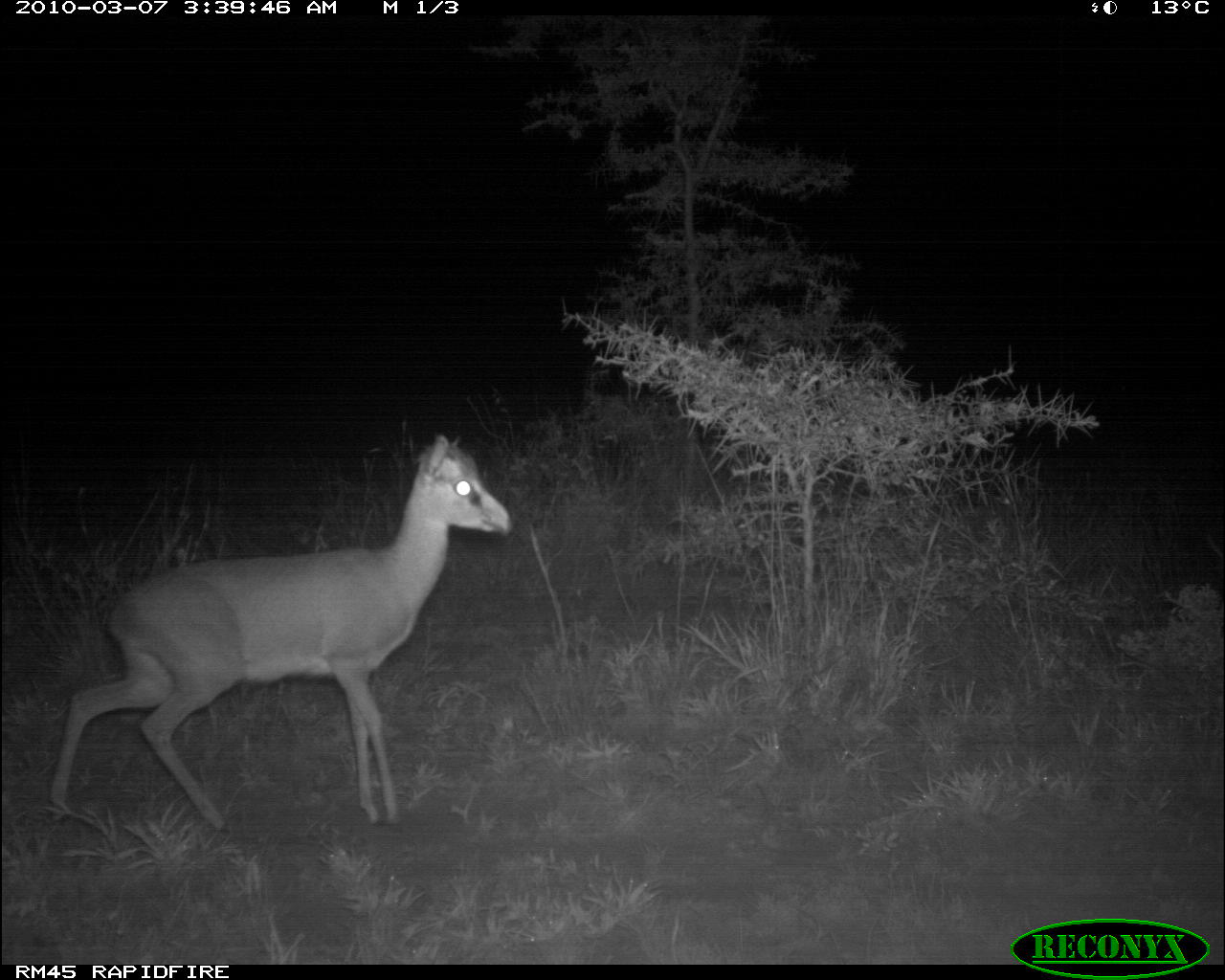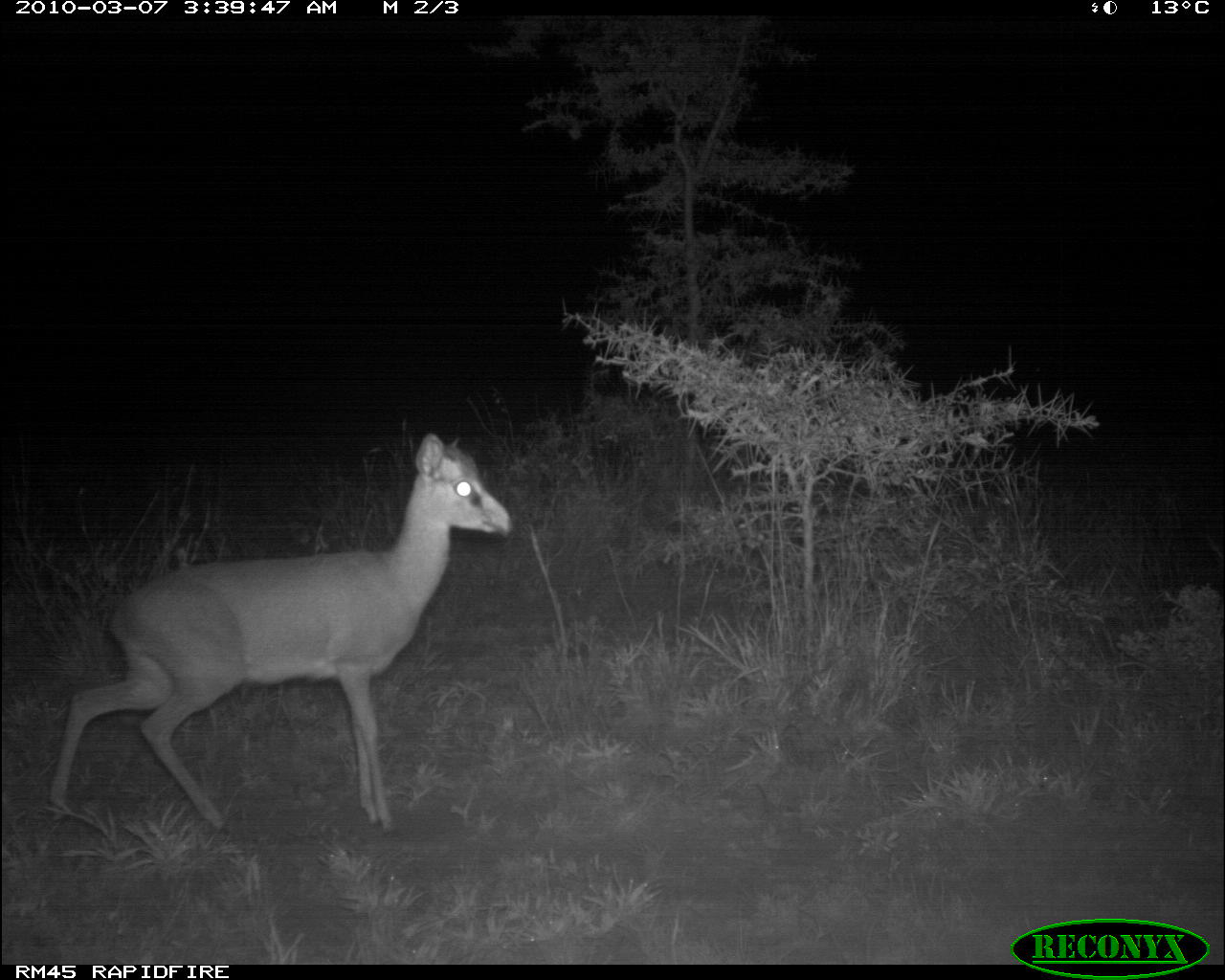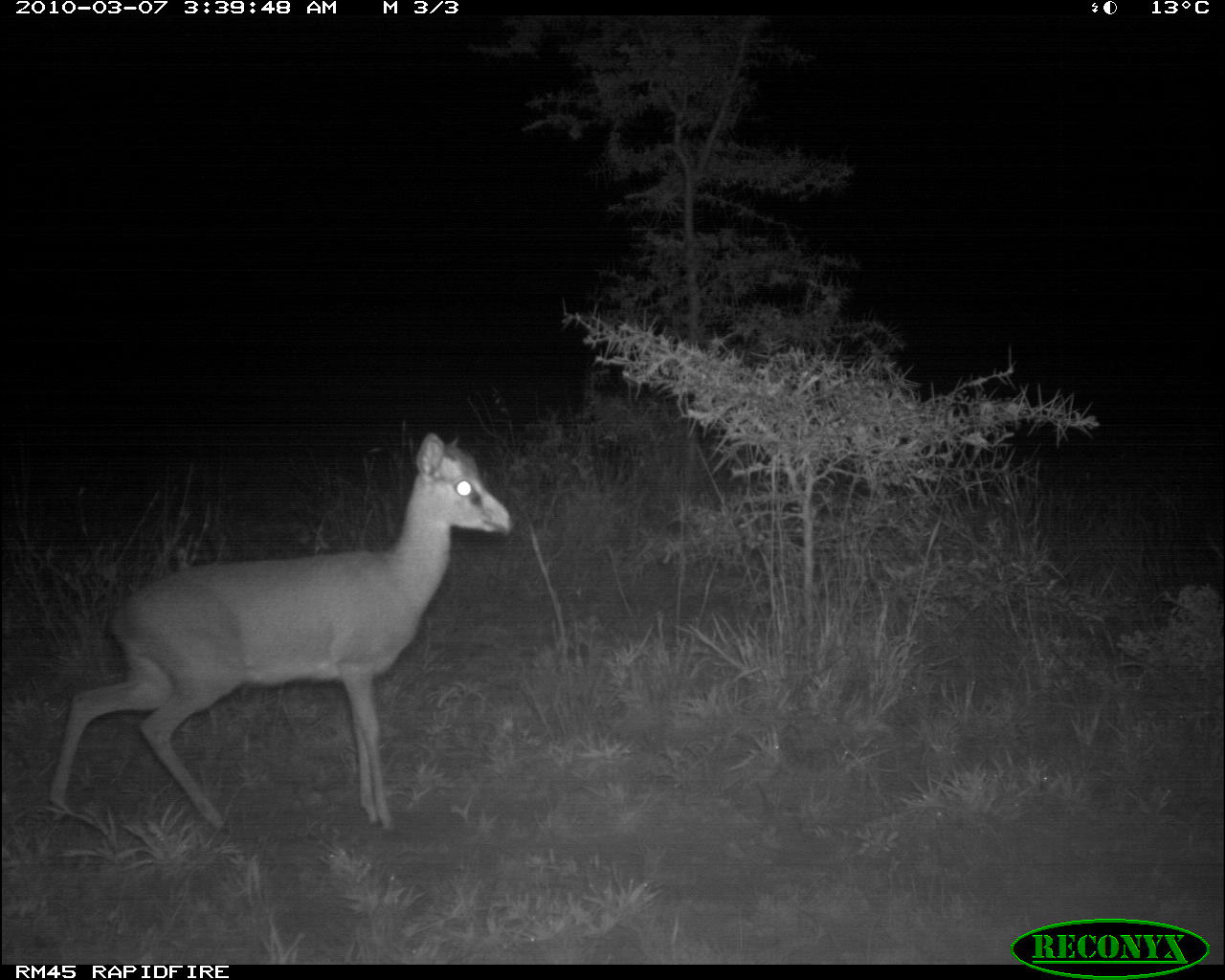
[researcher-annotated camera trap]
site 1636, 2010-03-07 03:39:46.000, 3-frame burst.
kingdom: Animalia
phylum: Chordata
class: Mammalia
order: Artiodactyla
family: Bovidae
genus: Madoqua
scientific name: Madoqua guentheri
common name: günther's dik-dik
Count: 1.